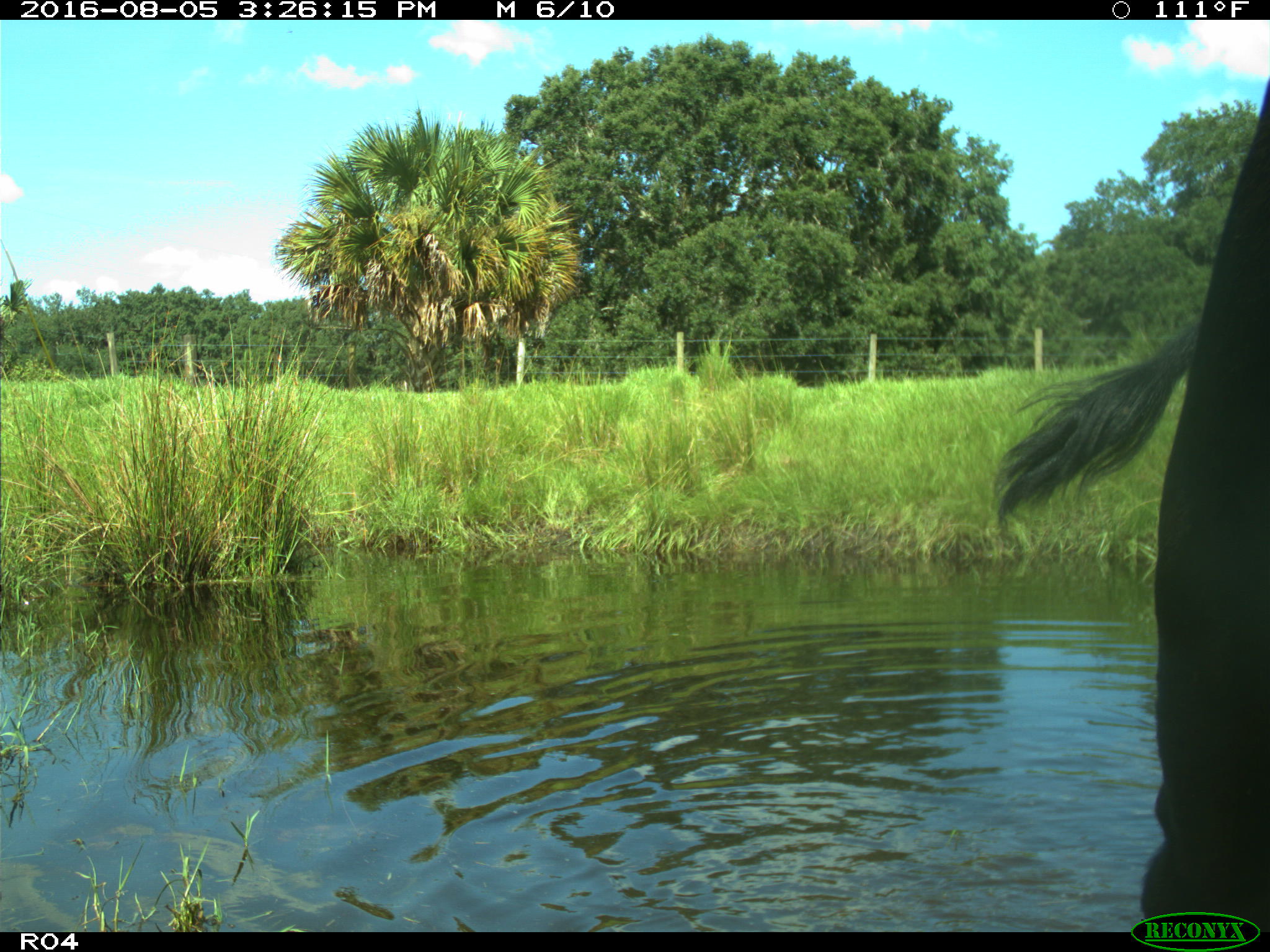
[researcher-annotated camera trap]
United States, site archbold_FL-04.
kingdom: Animalia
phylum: Chordata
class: Mammalia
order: Artiodactyla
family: Bovidae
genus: Bos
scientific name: Bos taurus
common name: domestic cow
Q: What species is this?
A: Bos taurus (domestic cow).